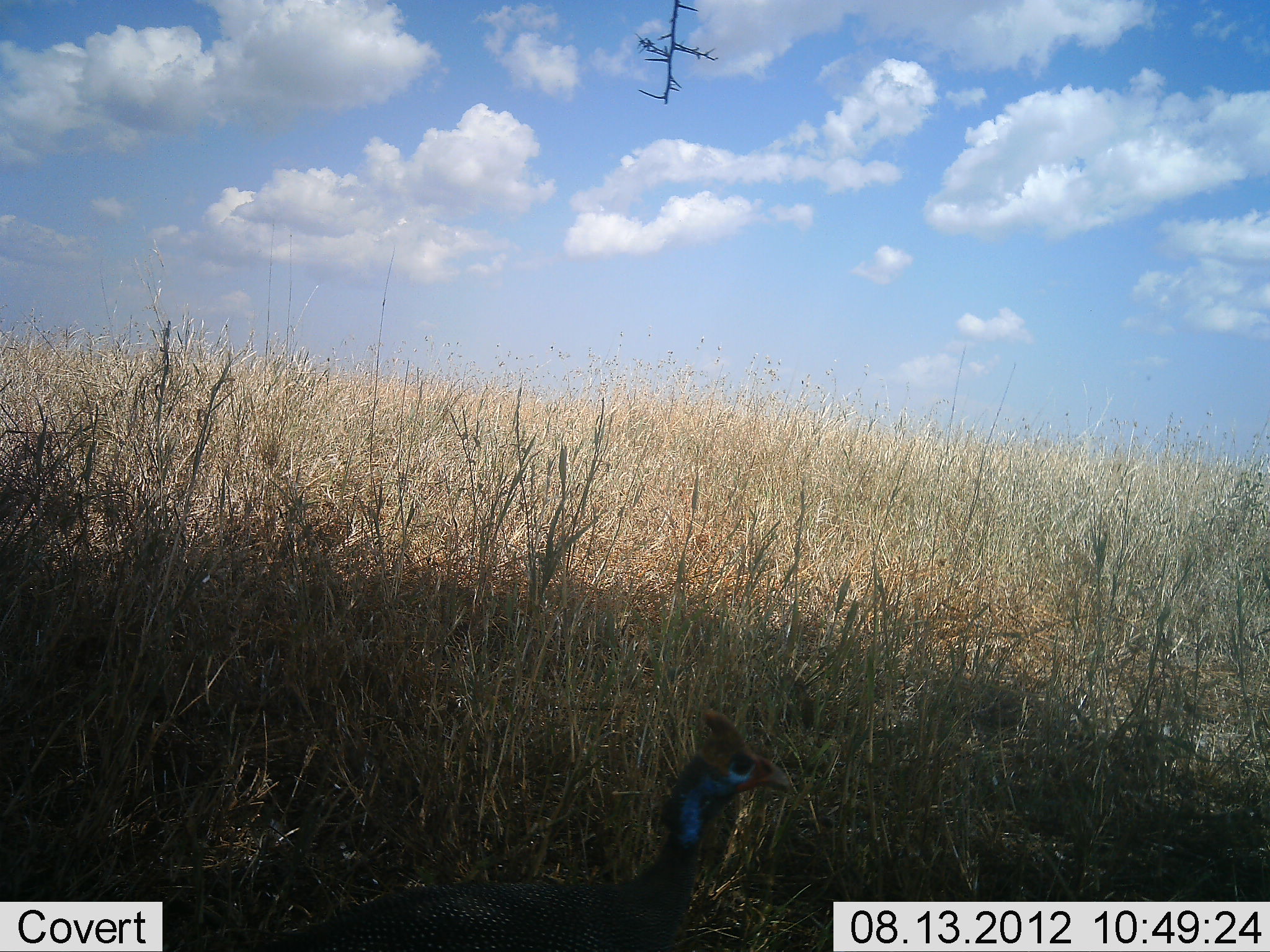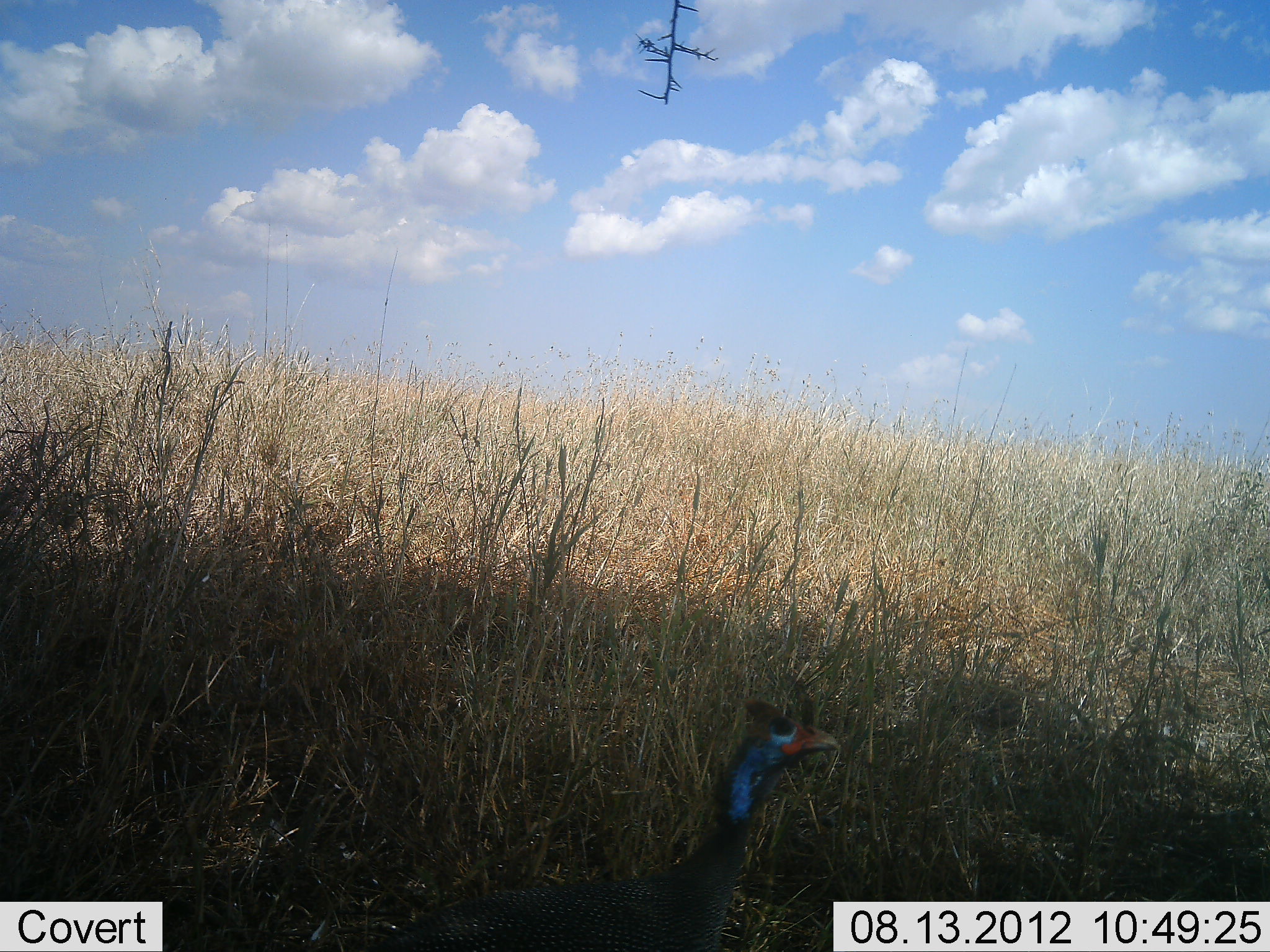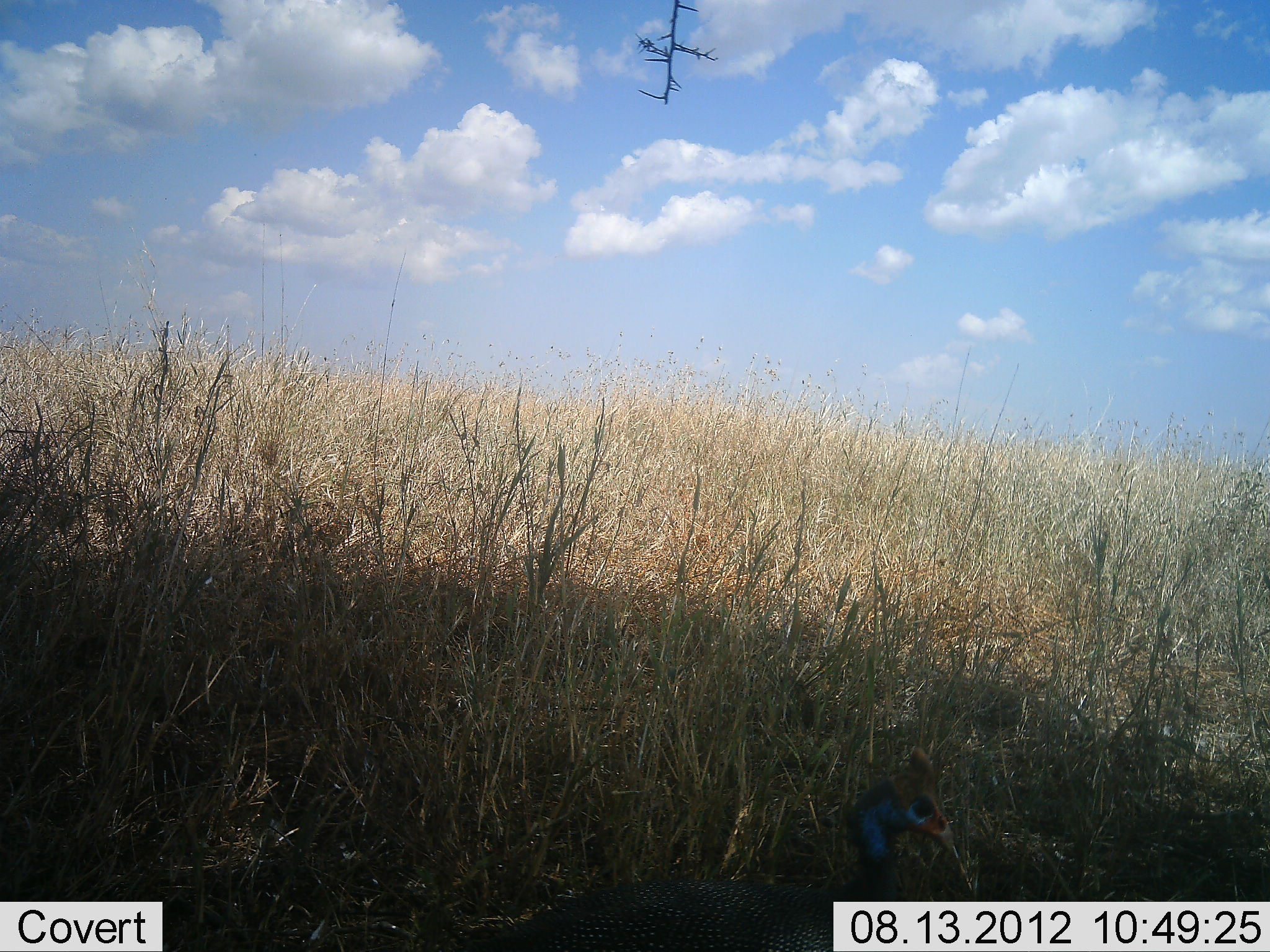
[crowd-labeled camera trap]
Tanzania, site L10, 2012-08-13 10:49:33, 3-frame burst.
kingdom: Animalia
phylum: Chordata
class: Aves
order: Galliformes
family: Numididae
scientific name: Numididae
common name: guinea fowl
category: guineafowl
Guineafowl (guinea fowl) (Numididae), count 1. Behavior (volunteer vote fractions): standing 100%, resting 0%, moving 0%, interacting 0%. Young present (vote fraction): 0%. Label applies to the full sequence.